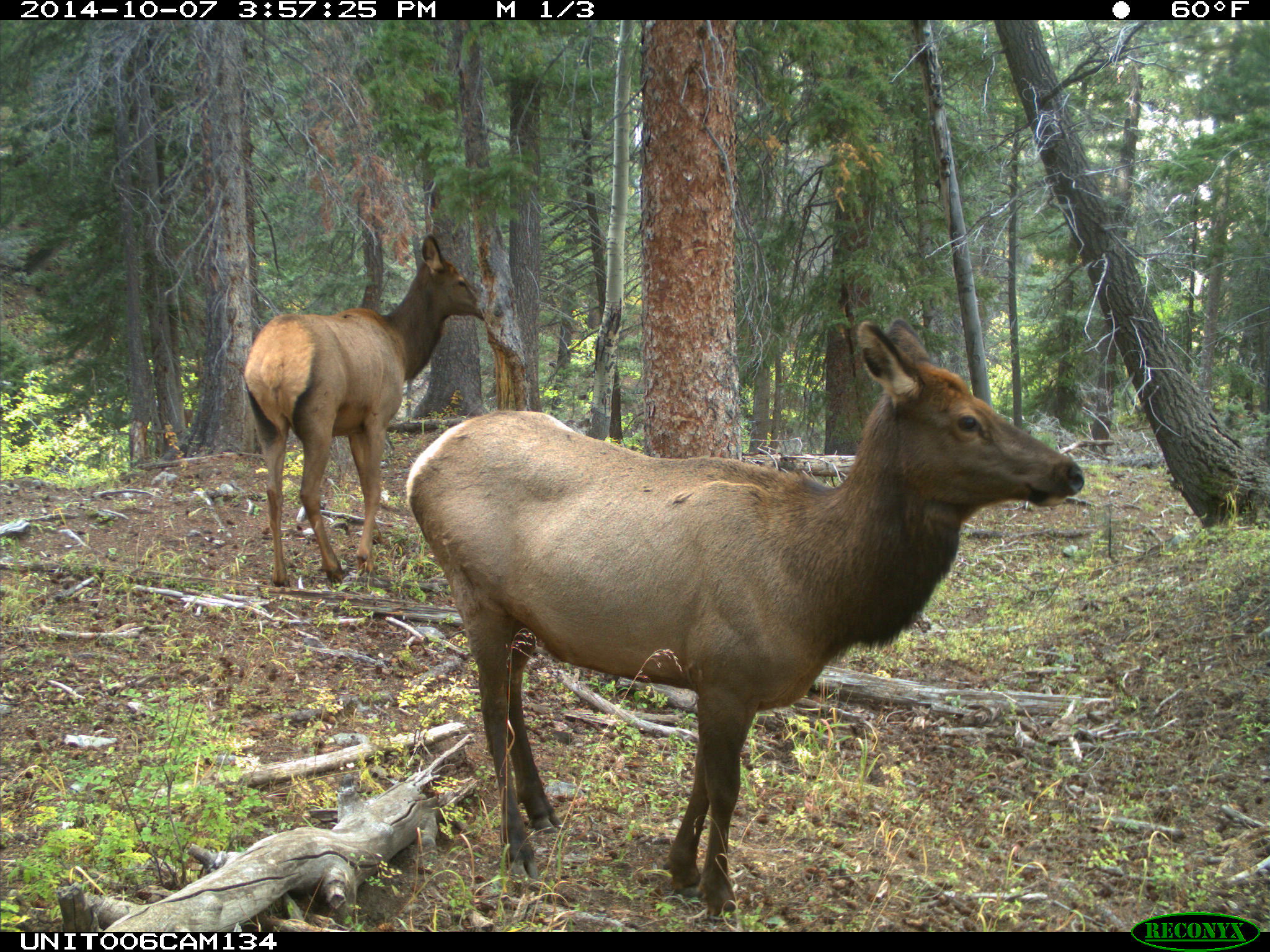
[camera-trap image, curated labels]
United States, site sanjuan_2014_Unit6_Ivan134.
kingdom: Animalia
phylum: Chordata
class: Mammalia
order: Artiodactyla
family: Cervidae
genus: Cervus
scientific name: Cervus elaphus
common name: red deer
Cervus elaphus (red deer).